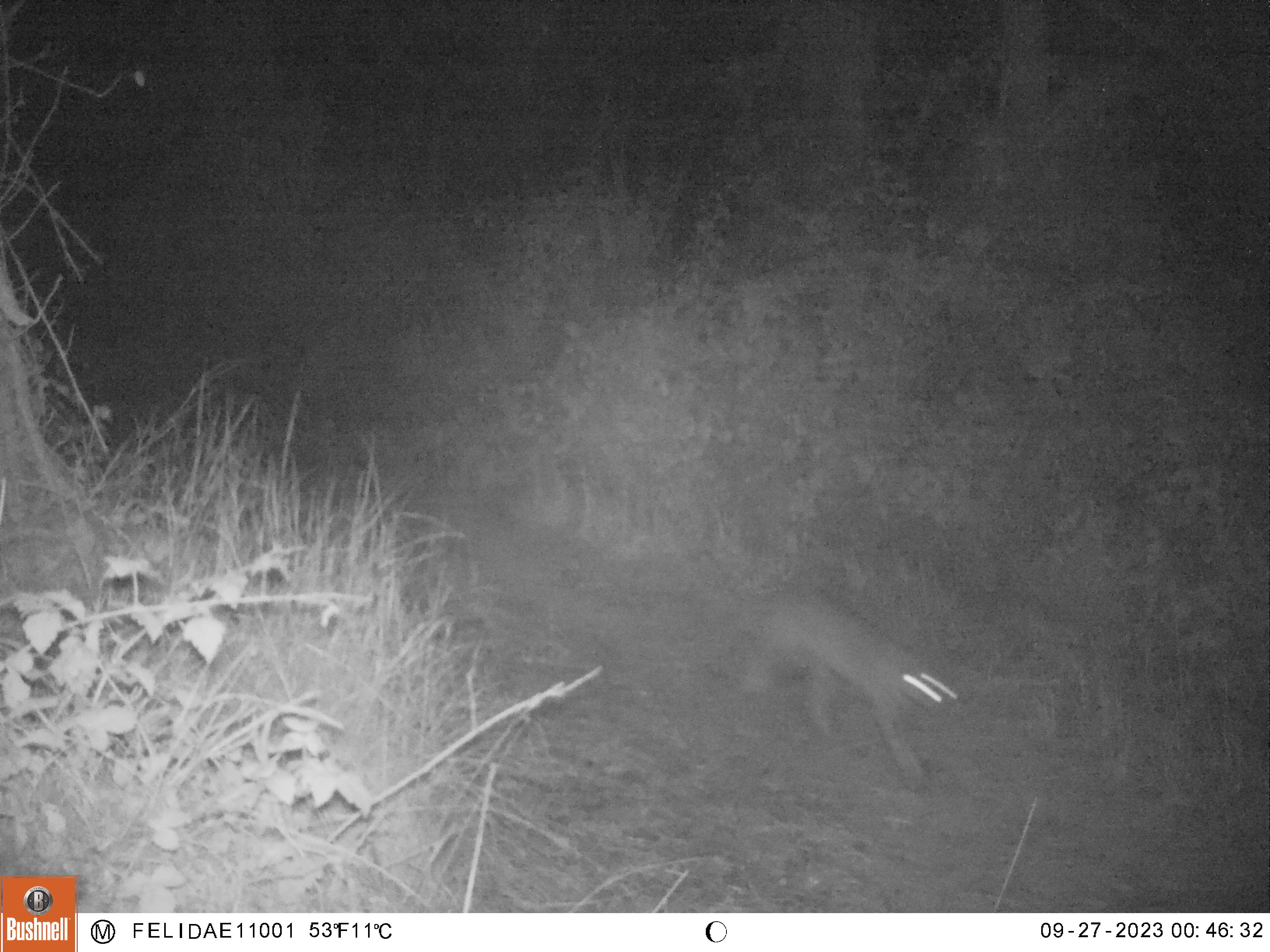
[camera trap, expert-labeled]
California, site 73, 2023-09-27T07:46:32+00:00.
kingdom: Animalia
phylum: Chordata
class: Mammalia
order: Carnivora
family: Felidae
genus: Lynx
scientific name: Lynx rufus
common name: bobcat